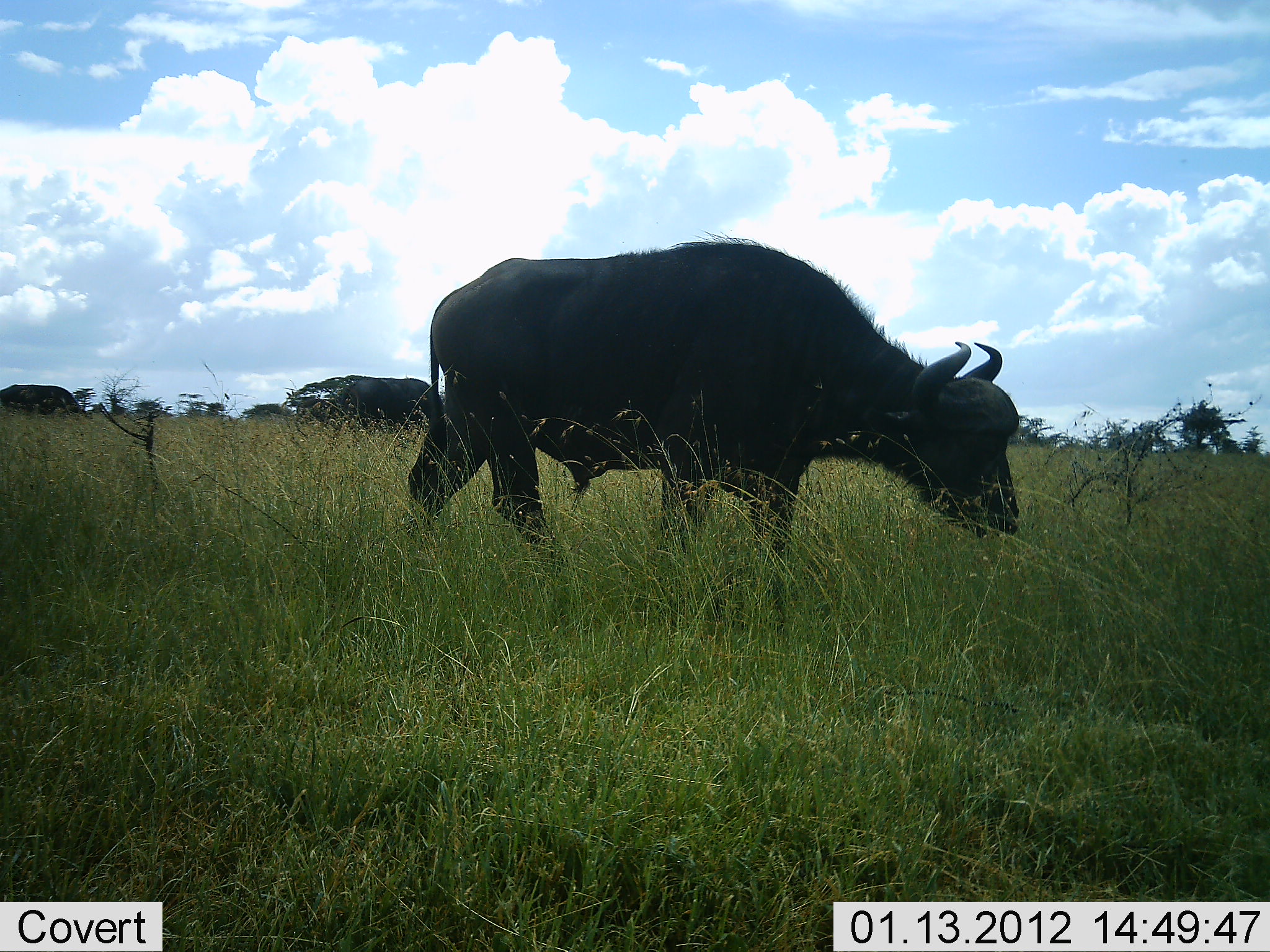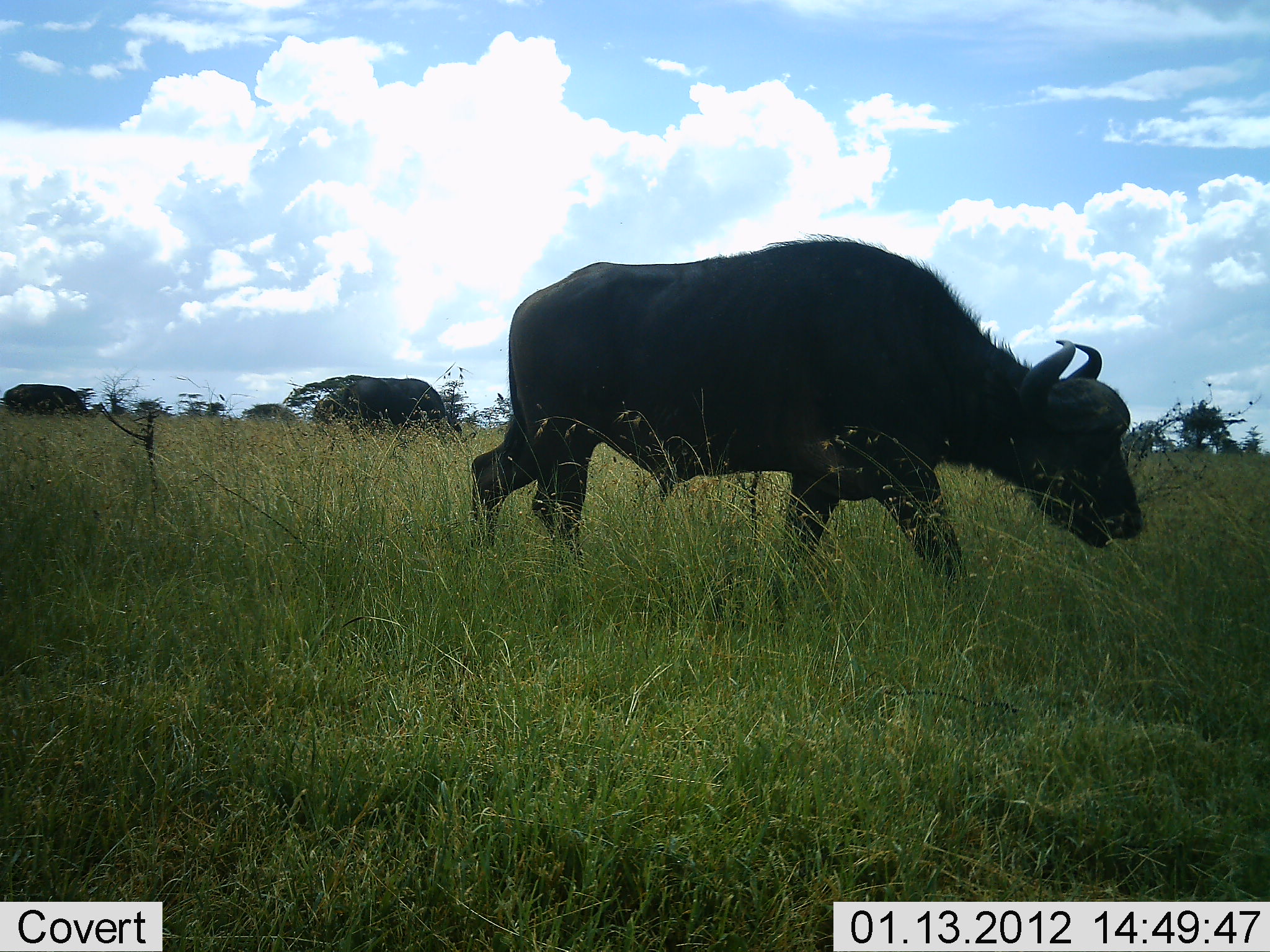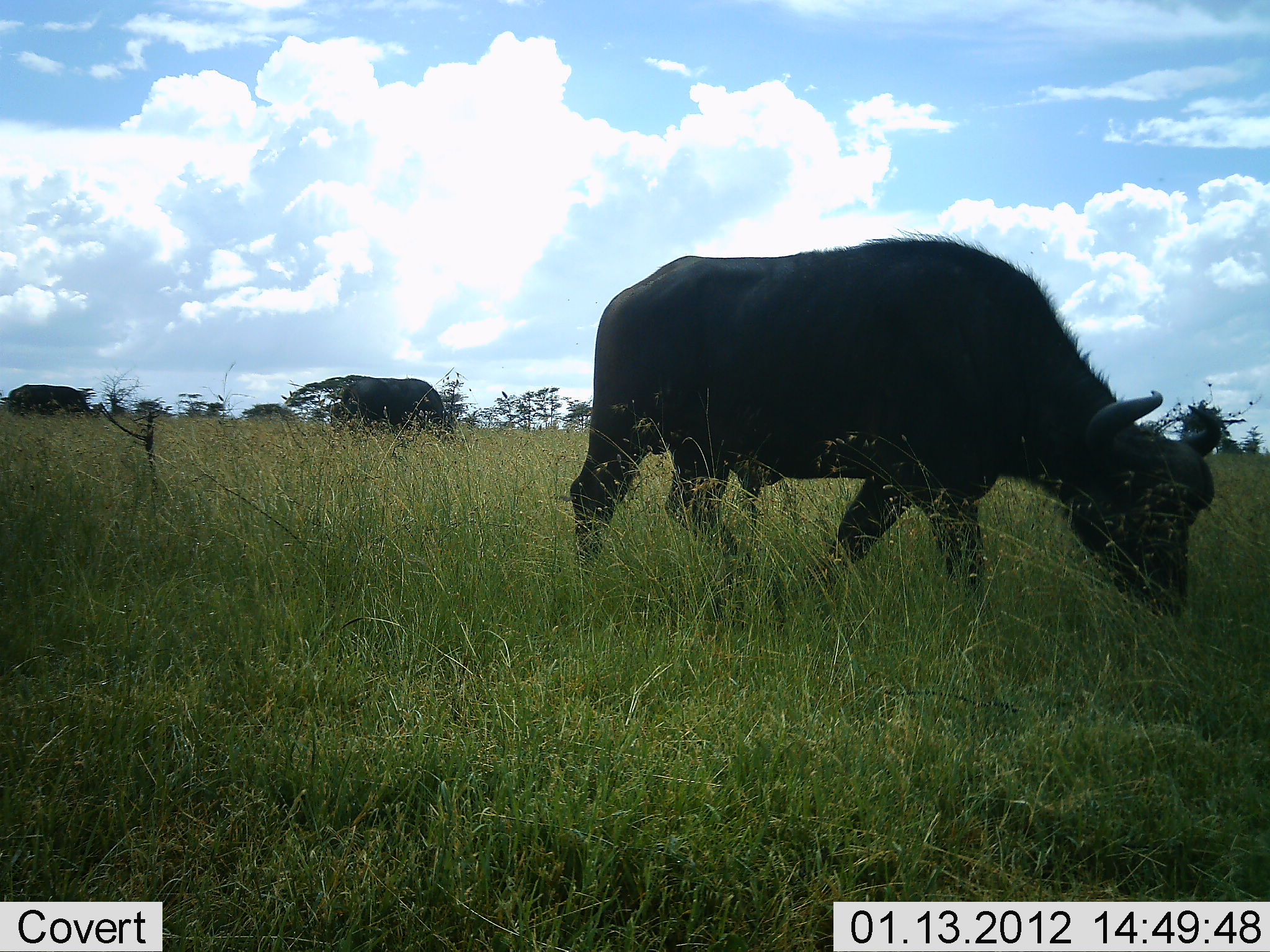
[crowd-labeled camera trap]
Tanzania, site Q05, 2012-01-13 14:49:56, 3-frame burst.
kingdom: Animalia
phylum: Chordata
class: Mammalia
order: Artiodactyla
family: Bovidae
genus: Syncerus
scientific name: Syncerus caffer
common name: cape buffalo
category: buffalo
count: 3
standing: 25%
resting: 0%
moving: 79%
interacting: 0%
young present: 8%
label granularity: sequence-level